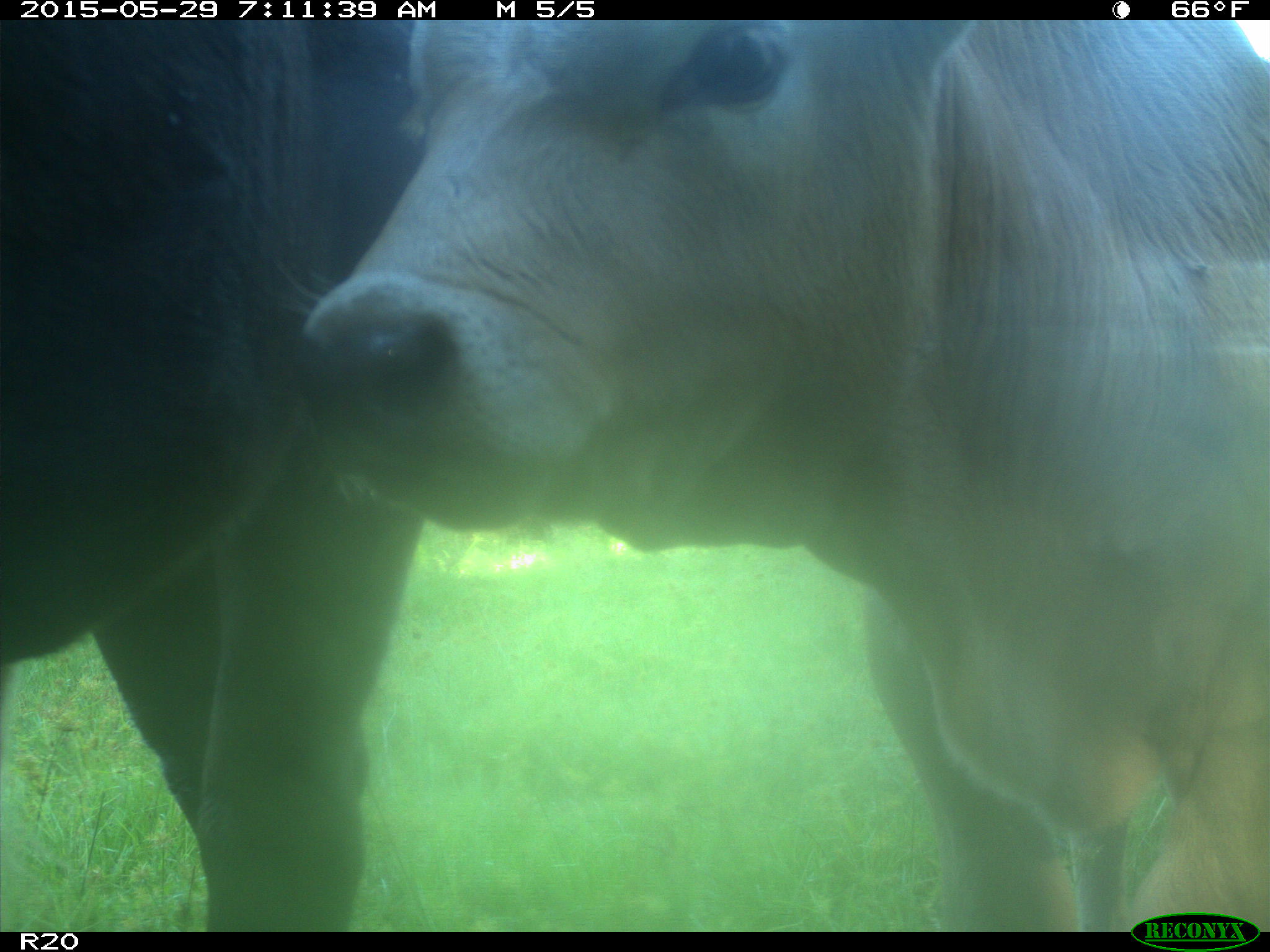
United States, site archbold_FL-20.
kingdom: Animalia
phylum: Chordata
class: Mammalia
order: Artiodactyla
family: Bovidae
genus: Bos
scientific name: Bos taurus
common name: domestic cow